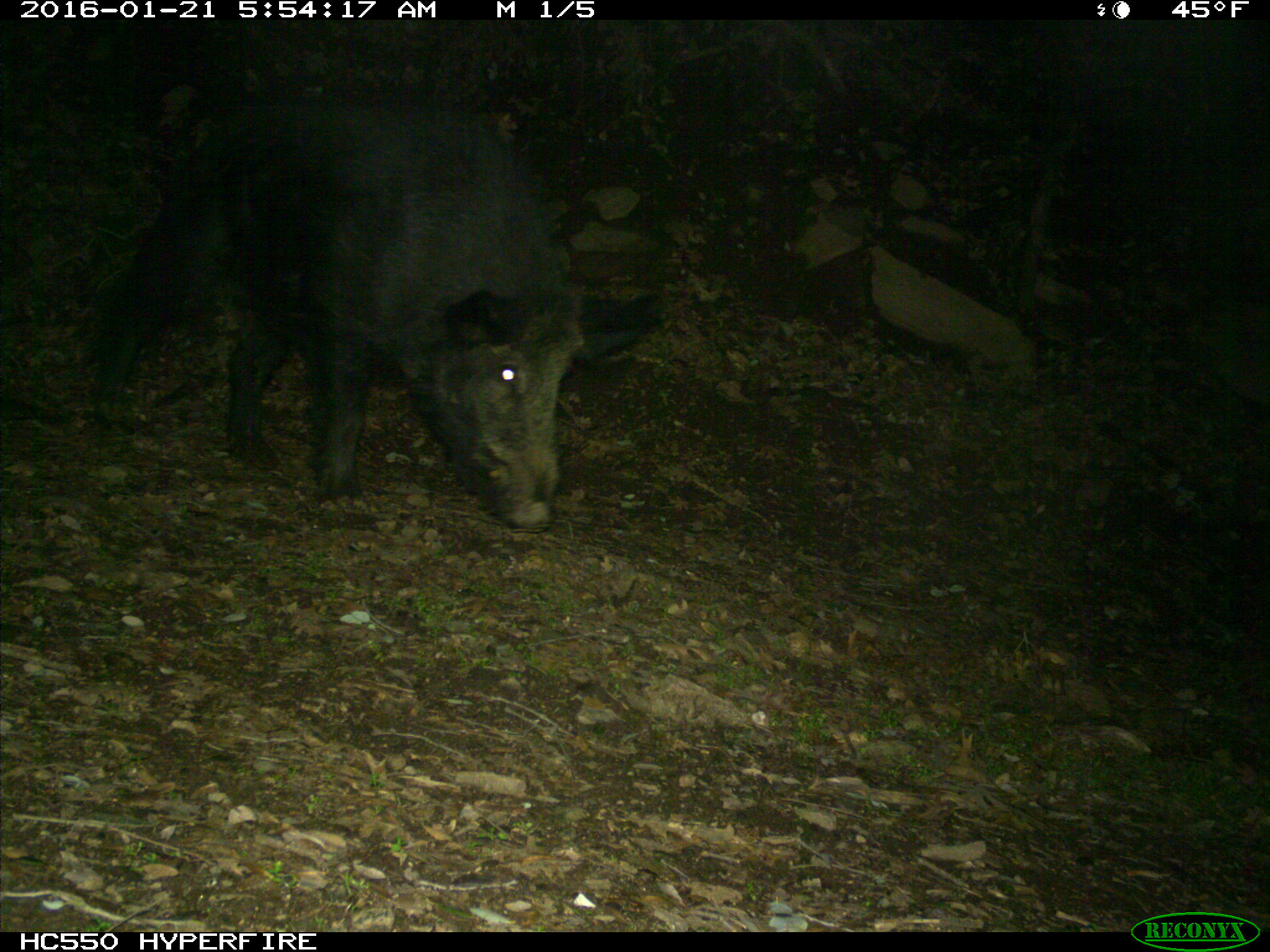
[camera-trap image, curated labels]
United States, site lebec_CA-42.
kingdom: Animalia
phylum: Chordata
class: Mammalia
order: Artiodactyla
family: Suidae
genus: Sus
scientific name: Sus scrofa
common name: wild boar